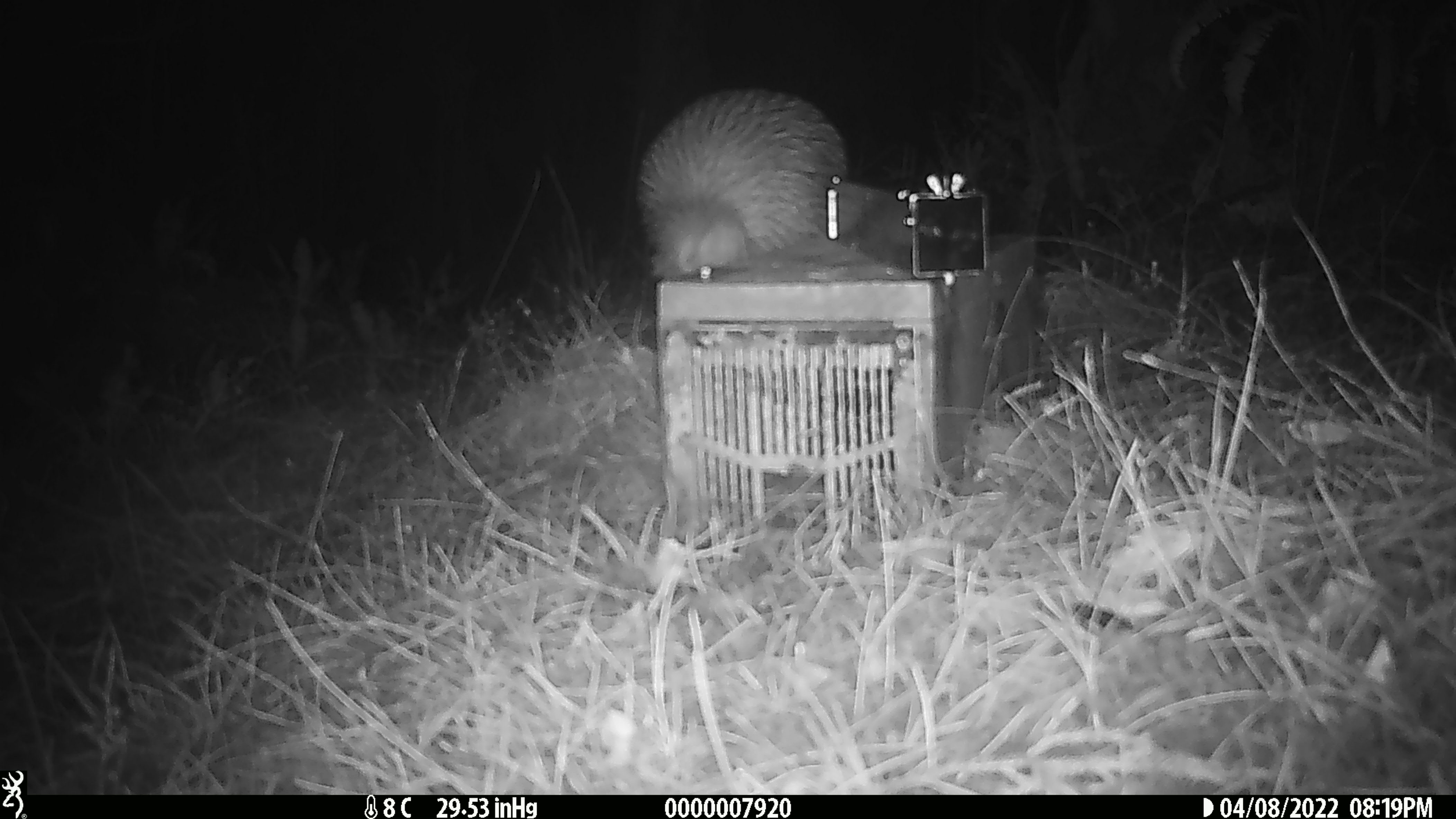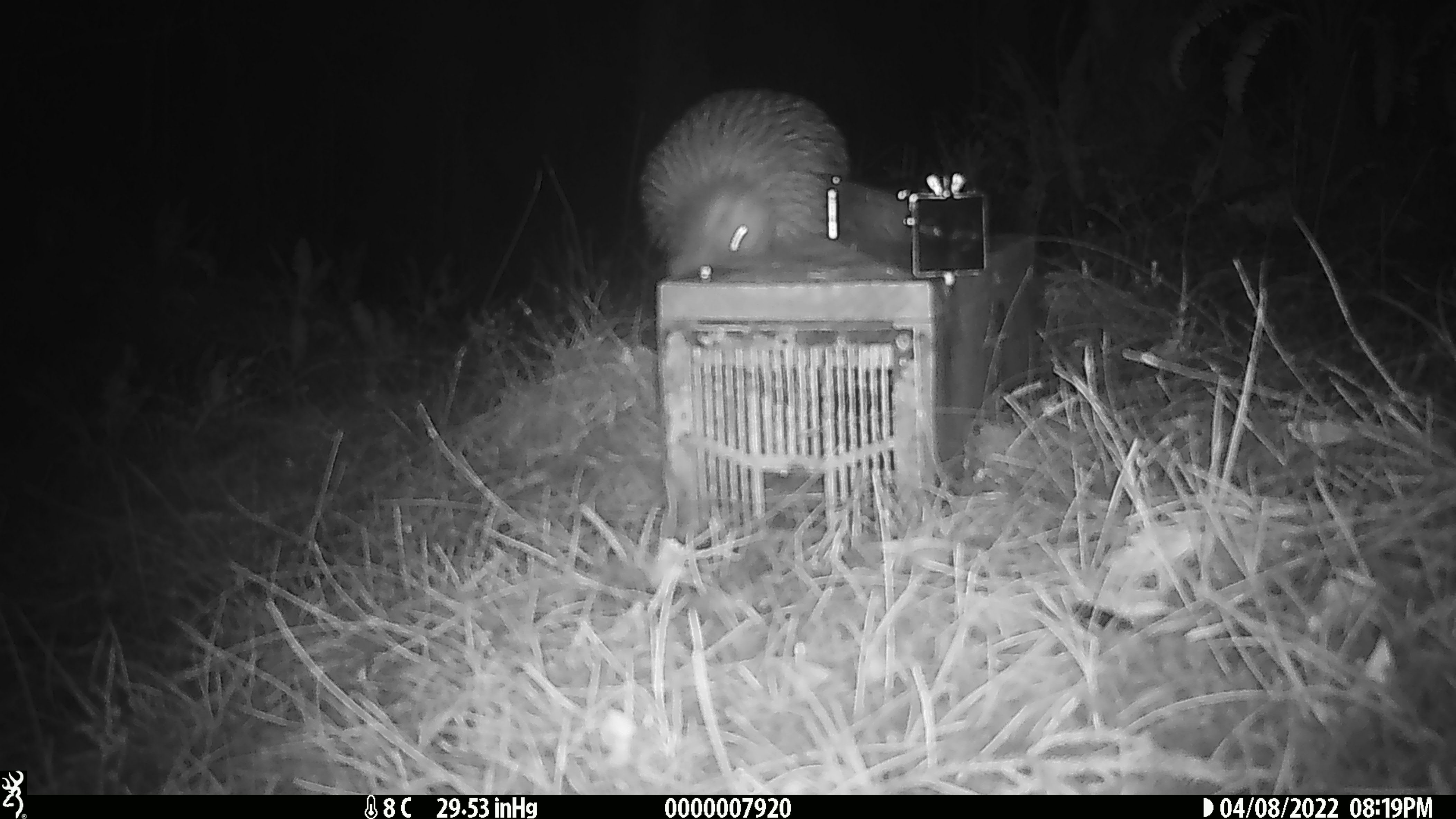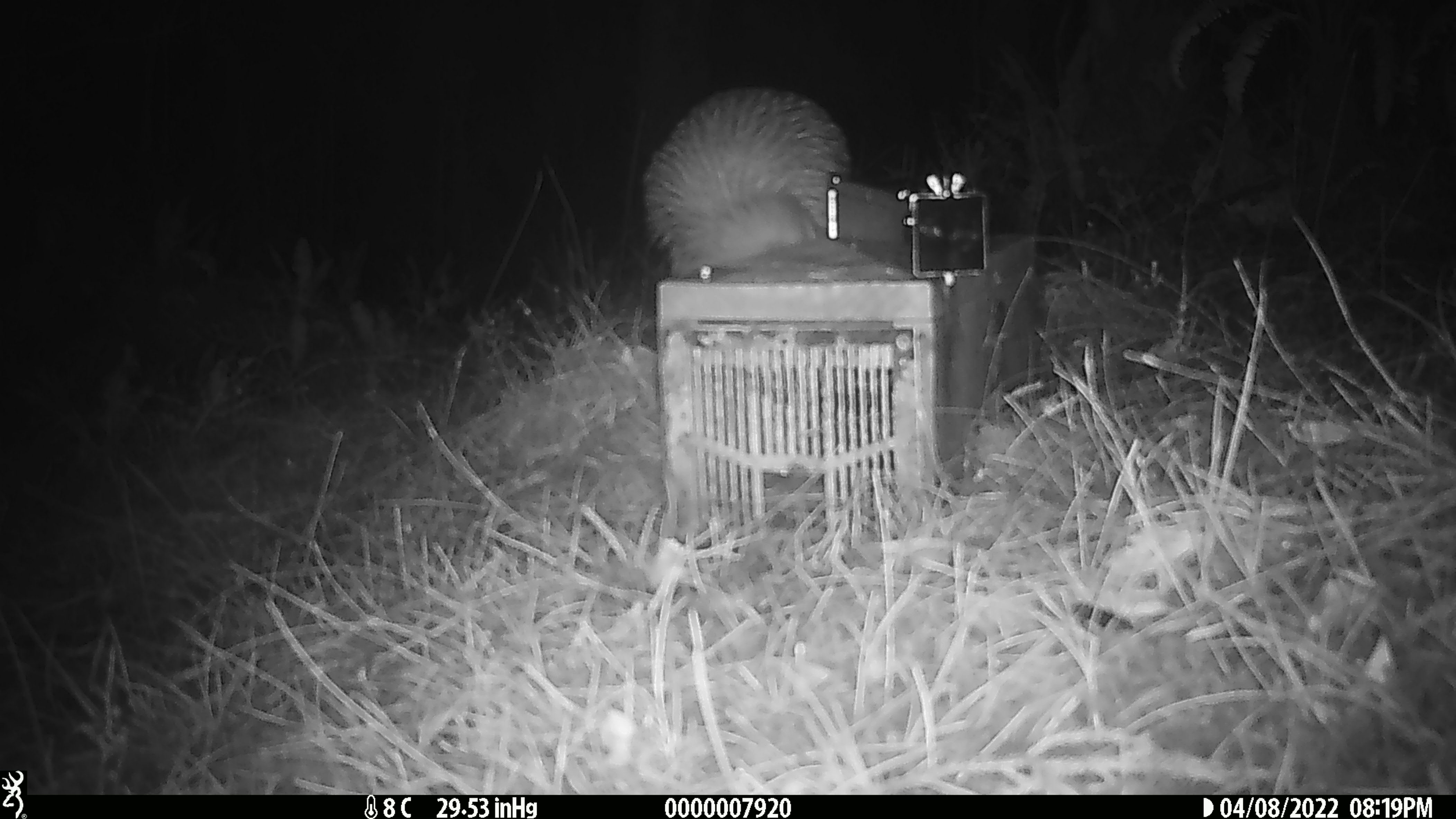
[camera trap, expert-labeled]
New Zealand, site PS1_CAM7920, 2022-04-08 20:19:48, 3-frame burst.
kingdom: Animalia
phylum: Chordata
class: Aves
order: Apterygiformes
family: Apterygidae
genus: Apteryx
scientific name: Apteryx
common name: kiwi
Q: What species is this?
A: Kiwi (Apteryx).